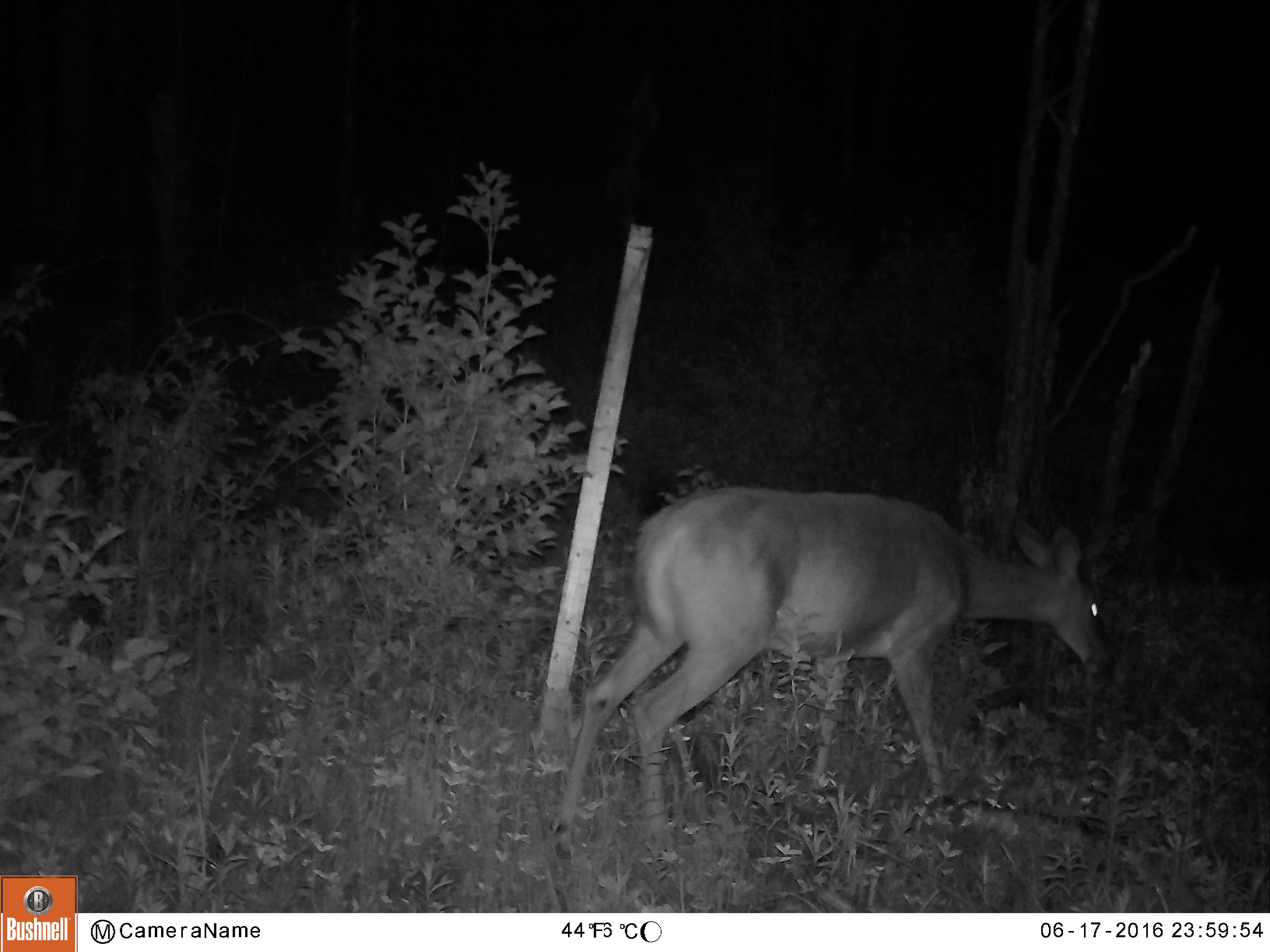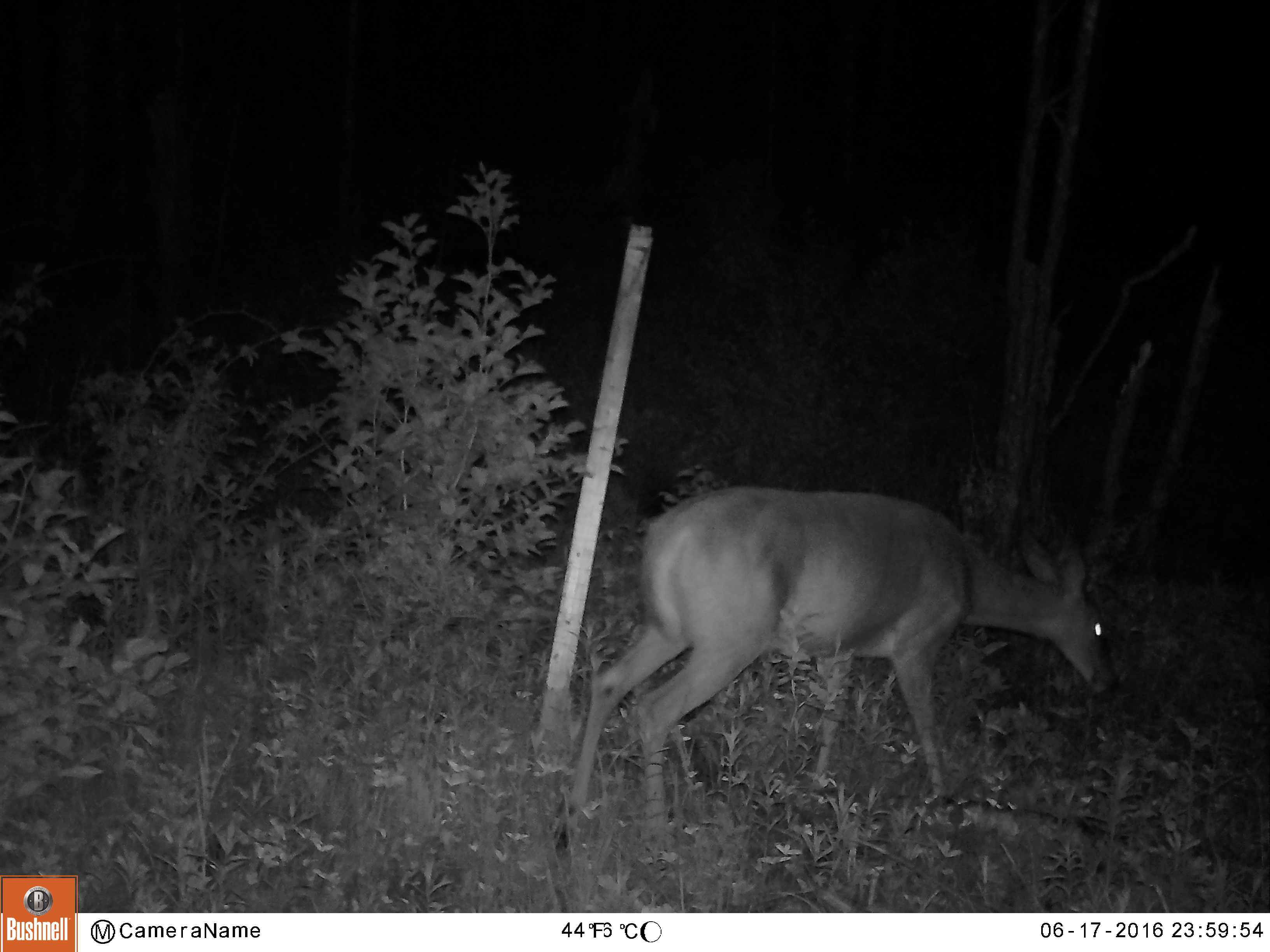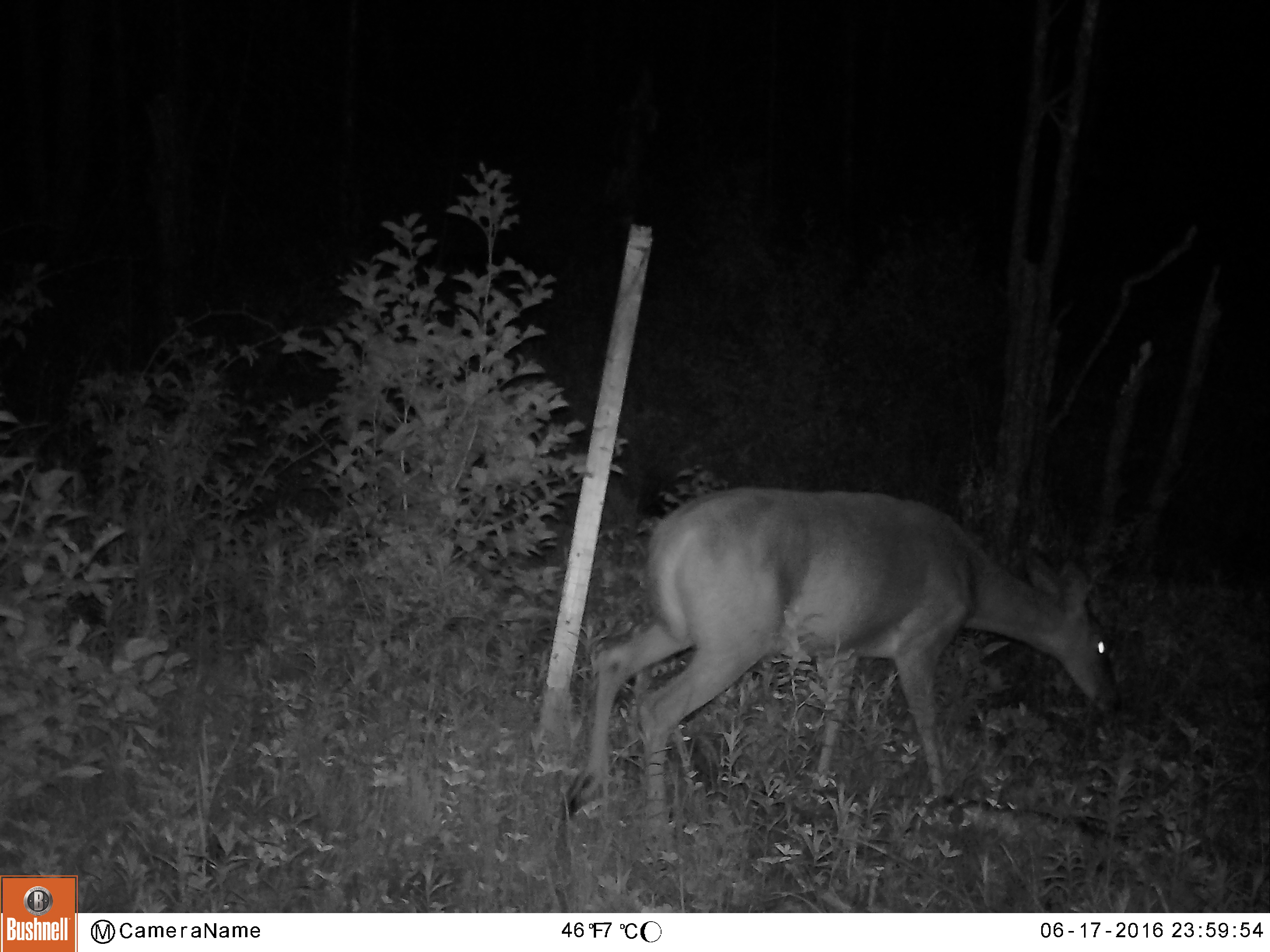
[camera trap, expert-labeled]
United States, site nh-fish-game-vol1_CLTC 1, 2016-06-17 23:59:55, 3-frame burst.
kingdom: Animalia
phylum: Chordata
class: Mammalia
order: Artiodactyla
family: Cervidae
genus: Odocoileus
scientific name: Odocoileus virginianus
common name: white-tailed deer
White-tailed deer (Odocoileus virginianus).